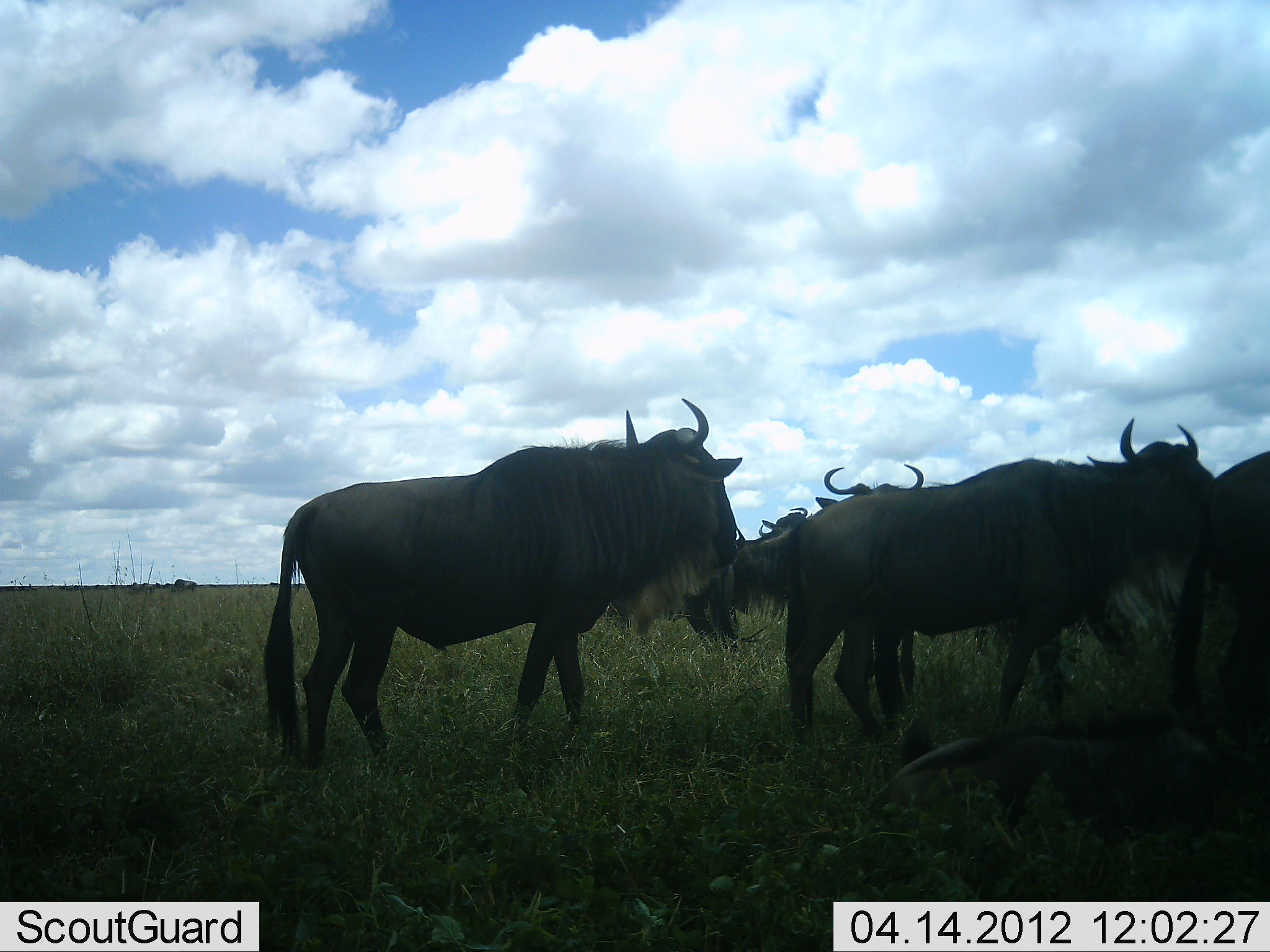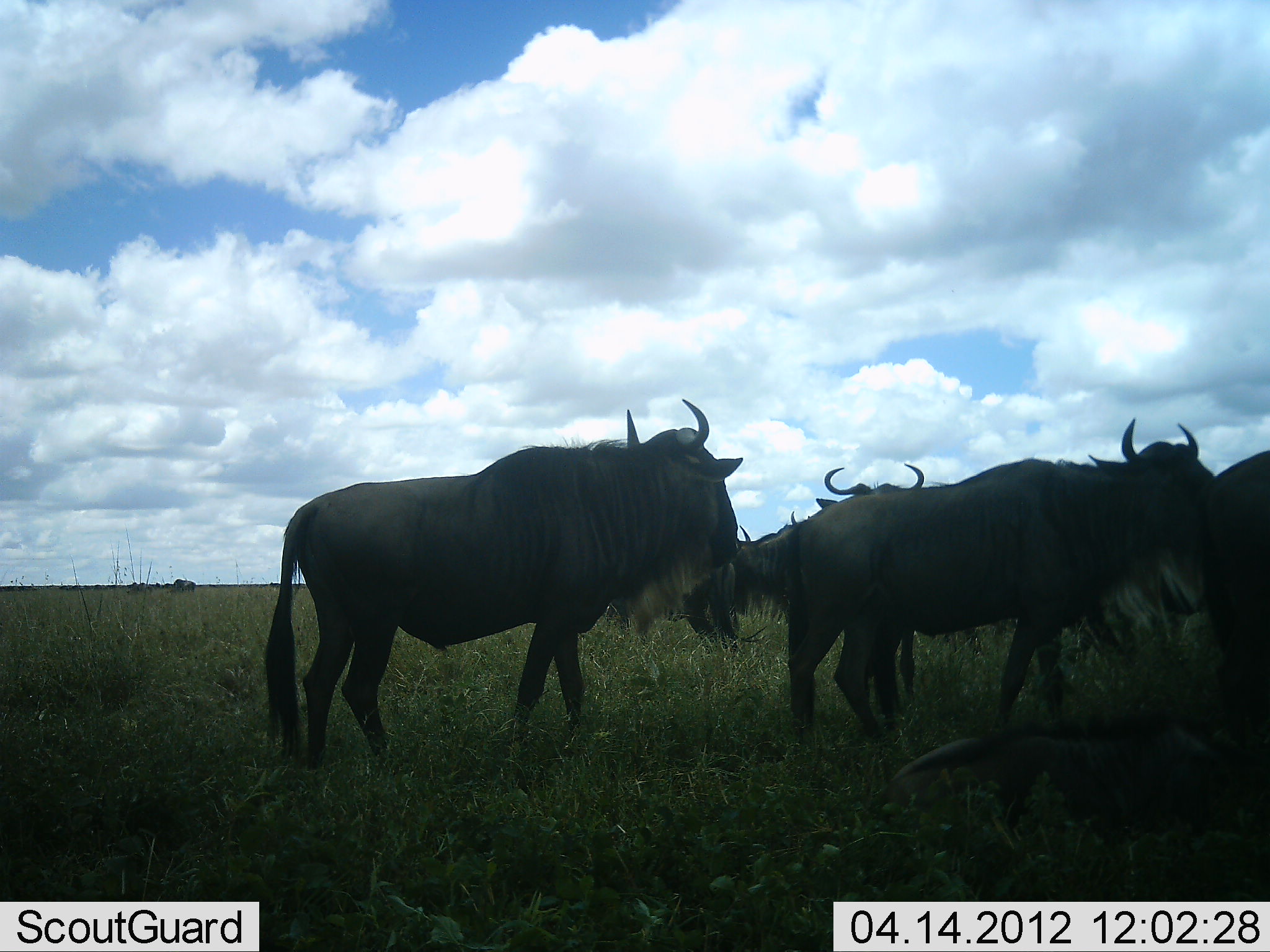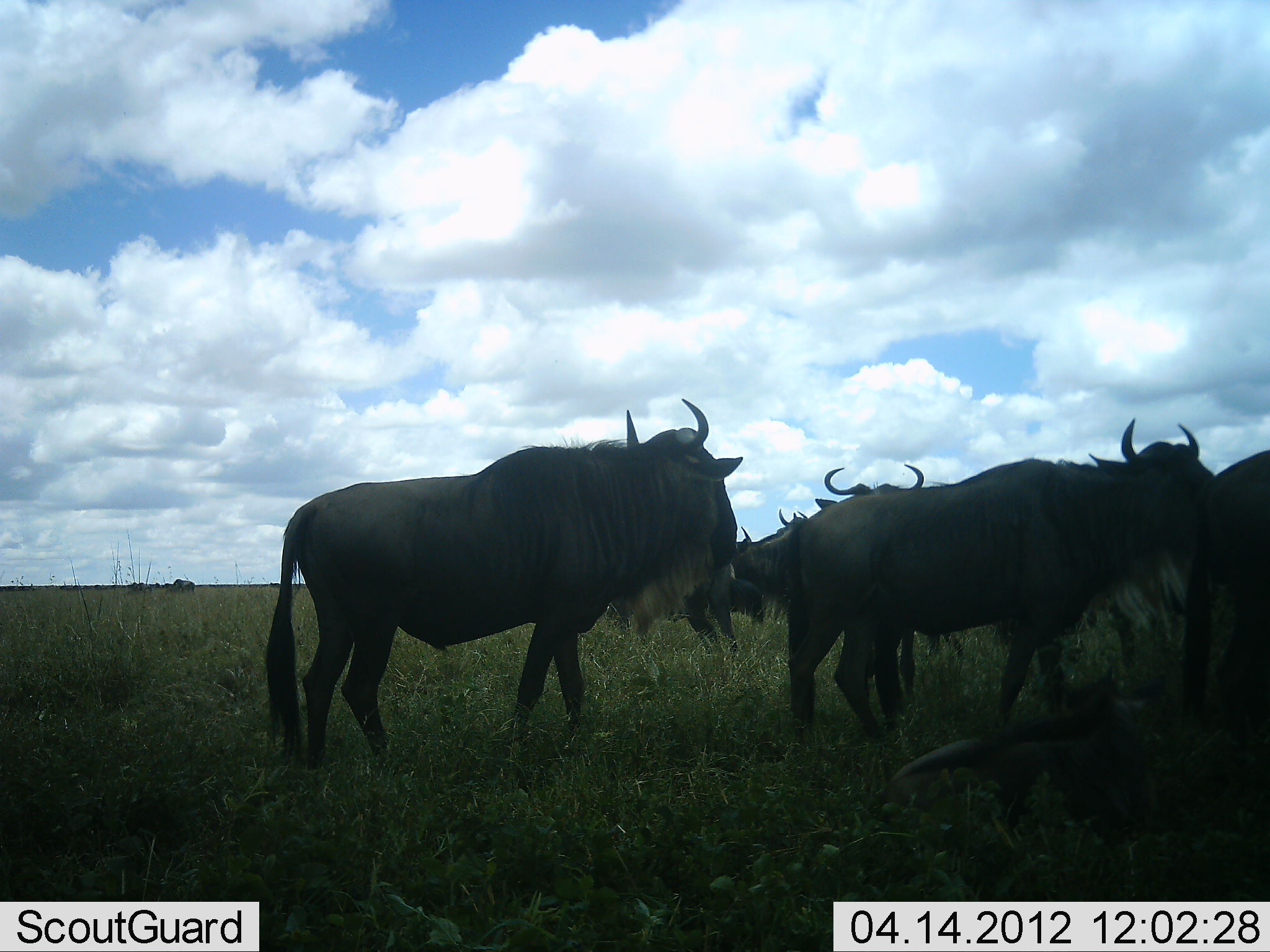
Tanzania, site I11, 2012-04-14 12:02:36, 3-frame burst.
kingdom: Animalia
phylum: Chordata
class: Mammalia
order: Artiodactyla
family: Bovidae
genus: Connochaetes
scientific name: Connochaetes taurinus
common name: blue wildebeest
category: wildebeest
Wildebeest (blue wildebeest) (Connochaetes taurinus), count 6. Behavior (volunteer vote fractions): standing 93%, resting 59%, moving 15%, interacting 4%. Young present (vote fraction): 7%. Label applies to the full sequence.